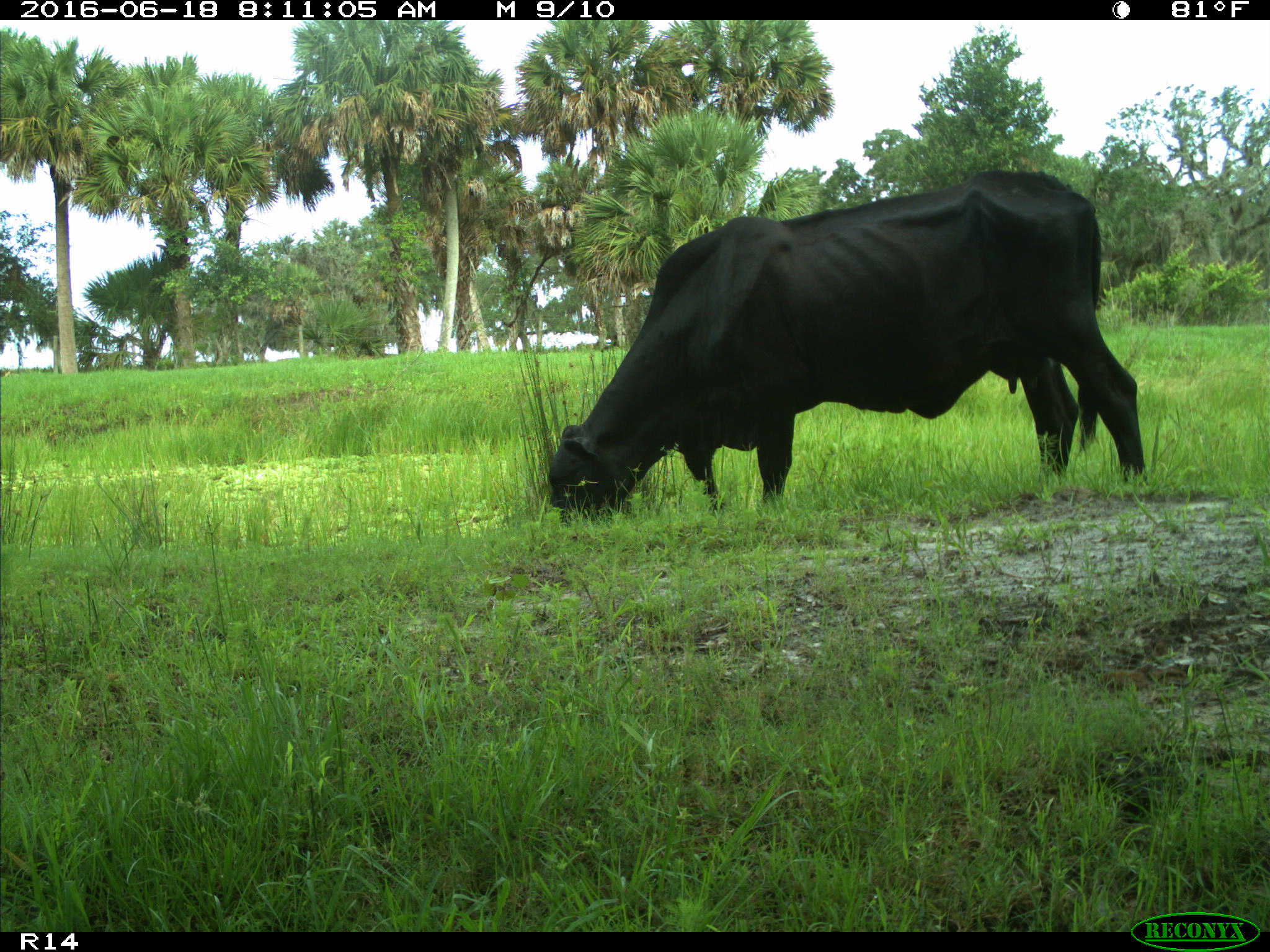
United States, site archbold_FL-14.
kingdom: Animalia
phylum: Chordata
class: Mammalia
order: Artiodactyla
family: Bovidae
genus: Bos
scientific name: Bos taurus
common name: domestic cow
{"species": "Bos taurus (domestic cow)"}